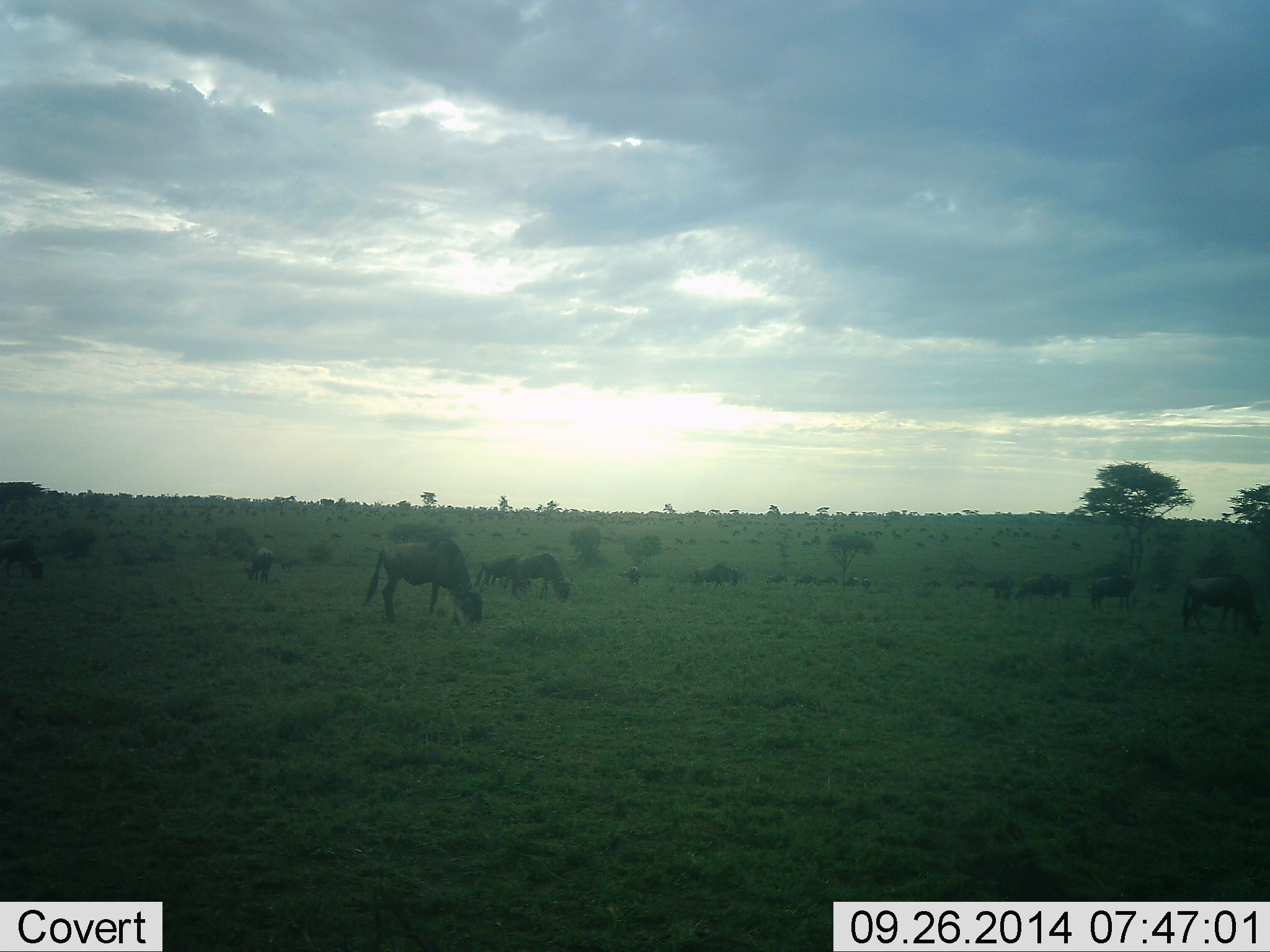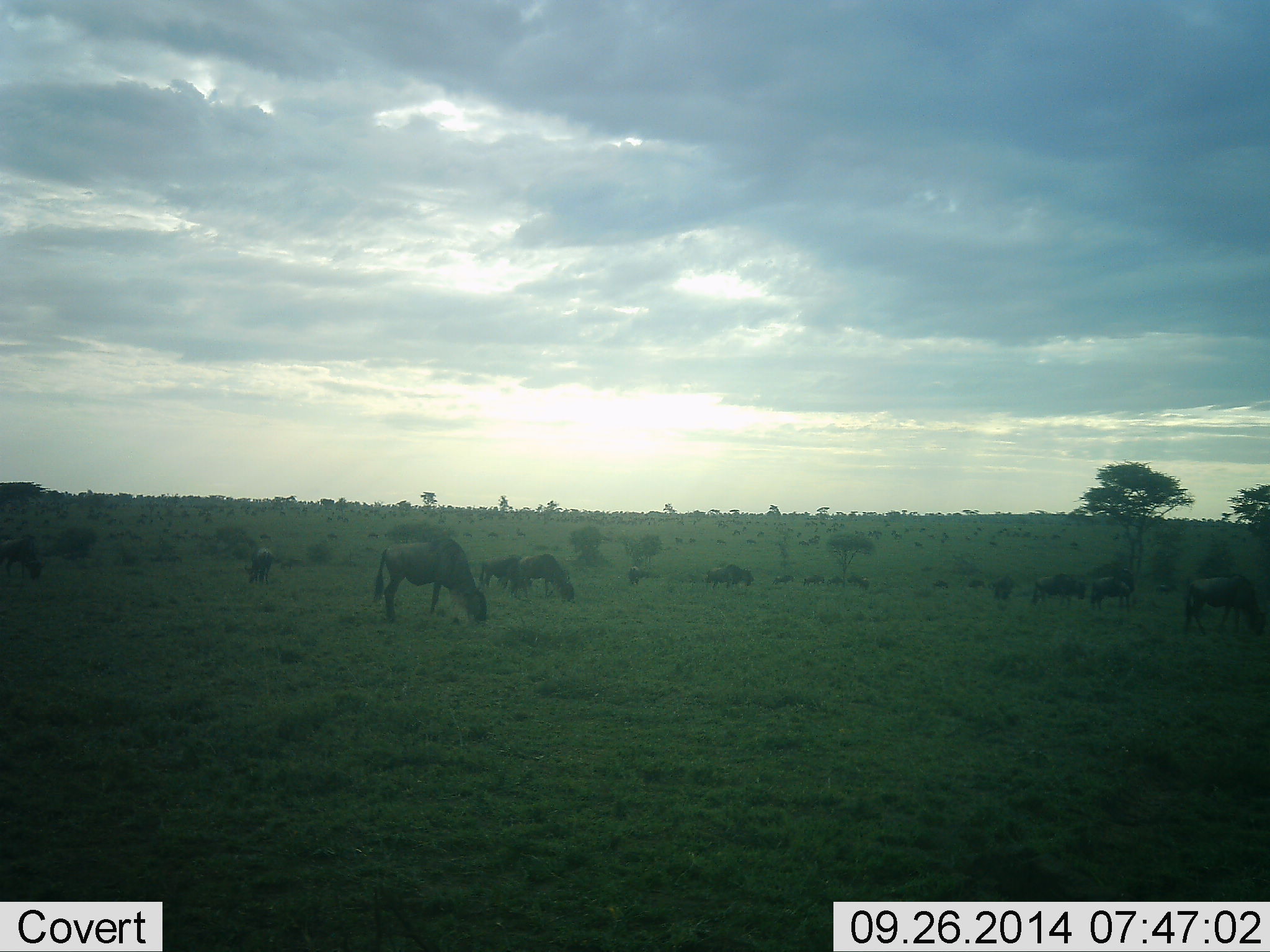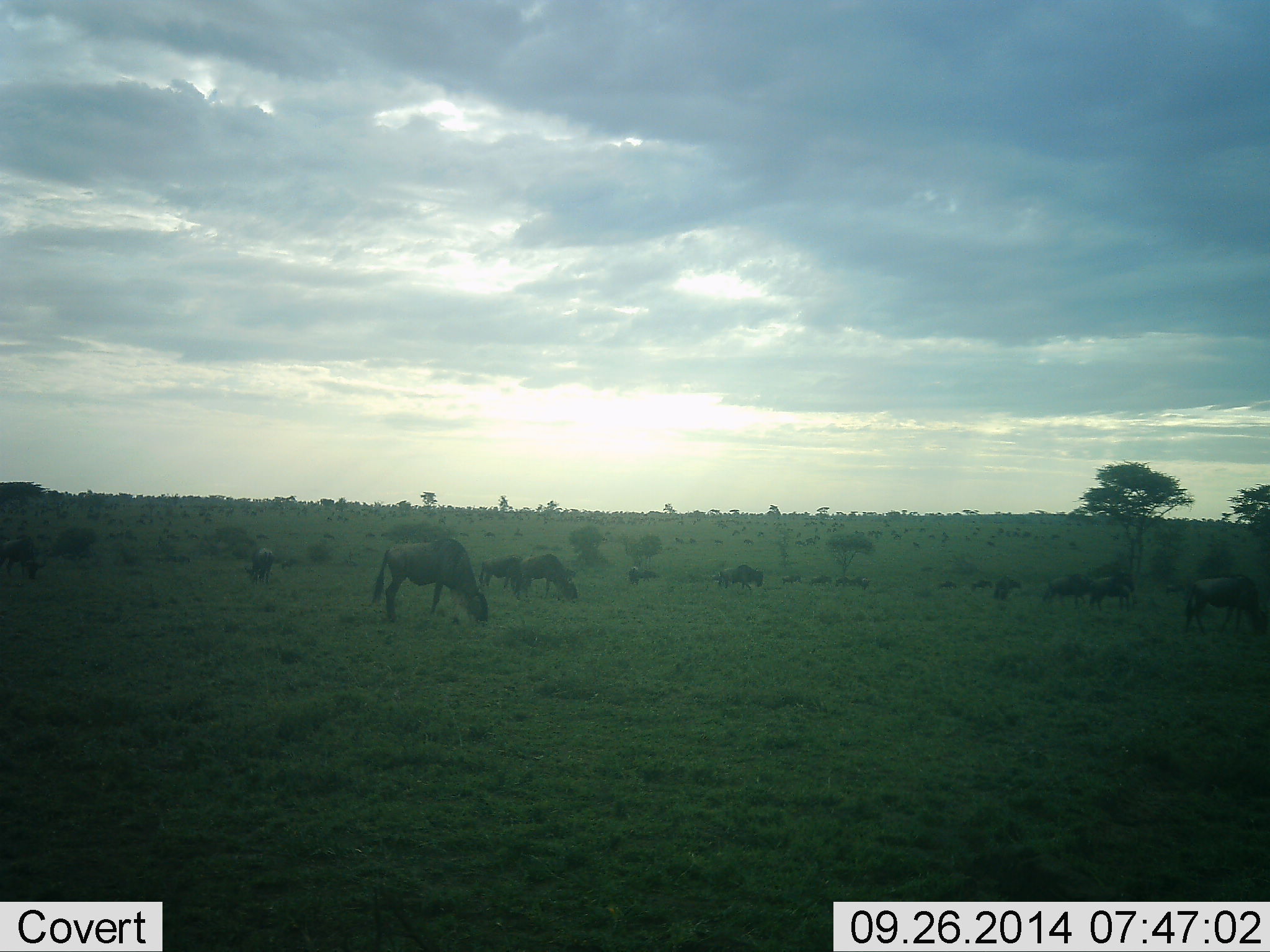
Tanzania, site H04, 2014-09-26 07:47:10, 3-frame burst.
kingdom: Animalia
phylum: Chordata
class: Mammalia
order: Artiodactyla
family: Bovidae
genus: Connochaetes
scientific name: Connochaetes taurinus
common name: blue wildebeest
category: wildebeest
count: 11-50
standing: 20%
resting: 0%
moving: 30%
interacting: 0%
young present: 0%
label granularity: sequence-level